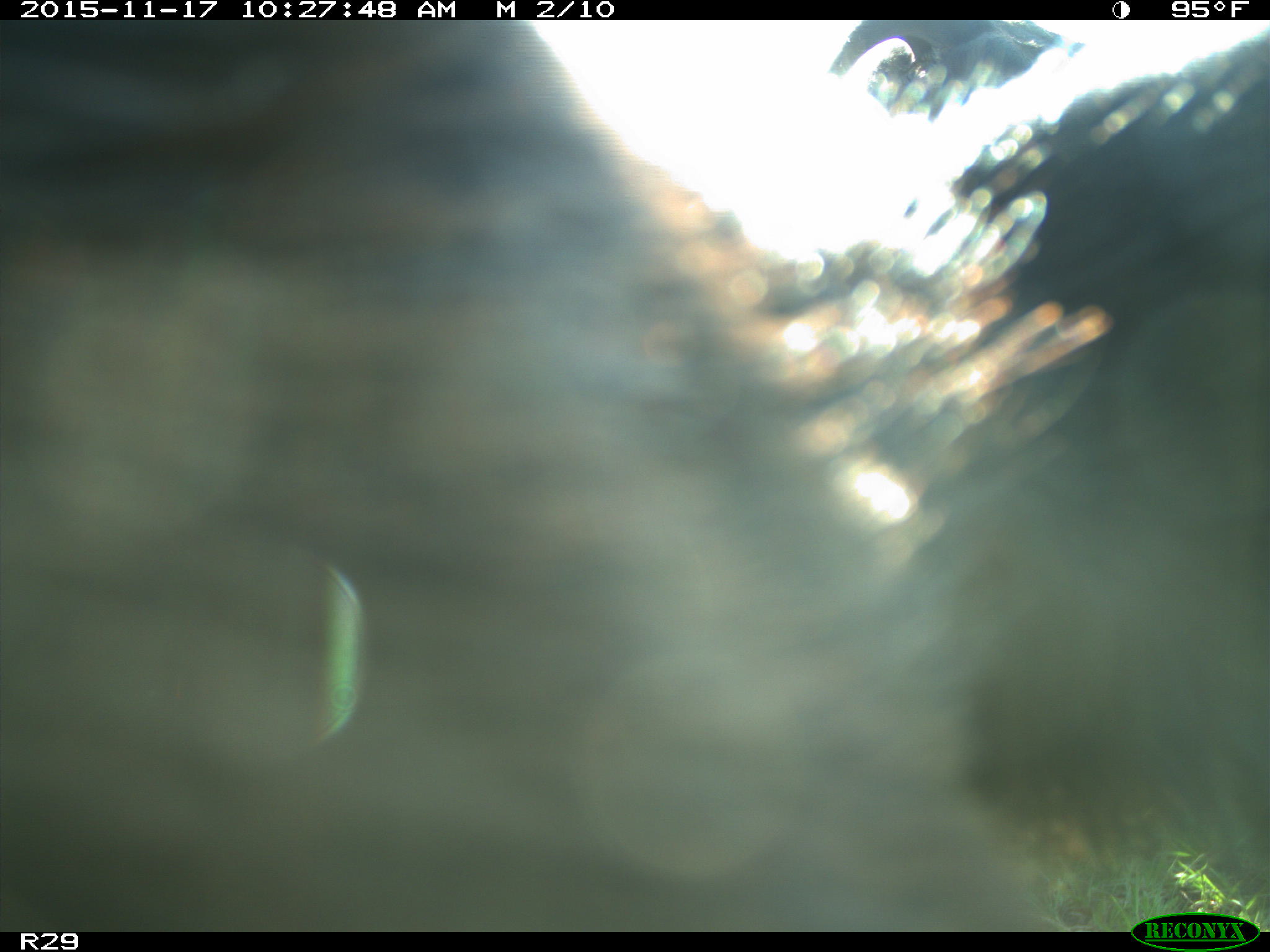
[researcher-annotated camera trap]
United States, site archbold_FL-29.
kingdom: Animalia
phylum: Chordata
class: Mammalia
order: Artiodactyla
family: Bovidae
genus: Bos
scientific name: Bos taurus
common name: domestic cow